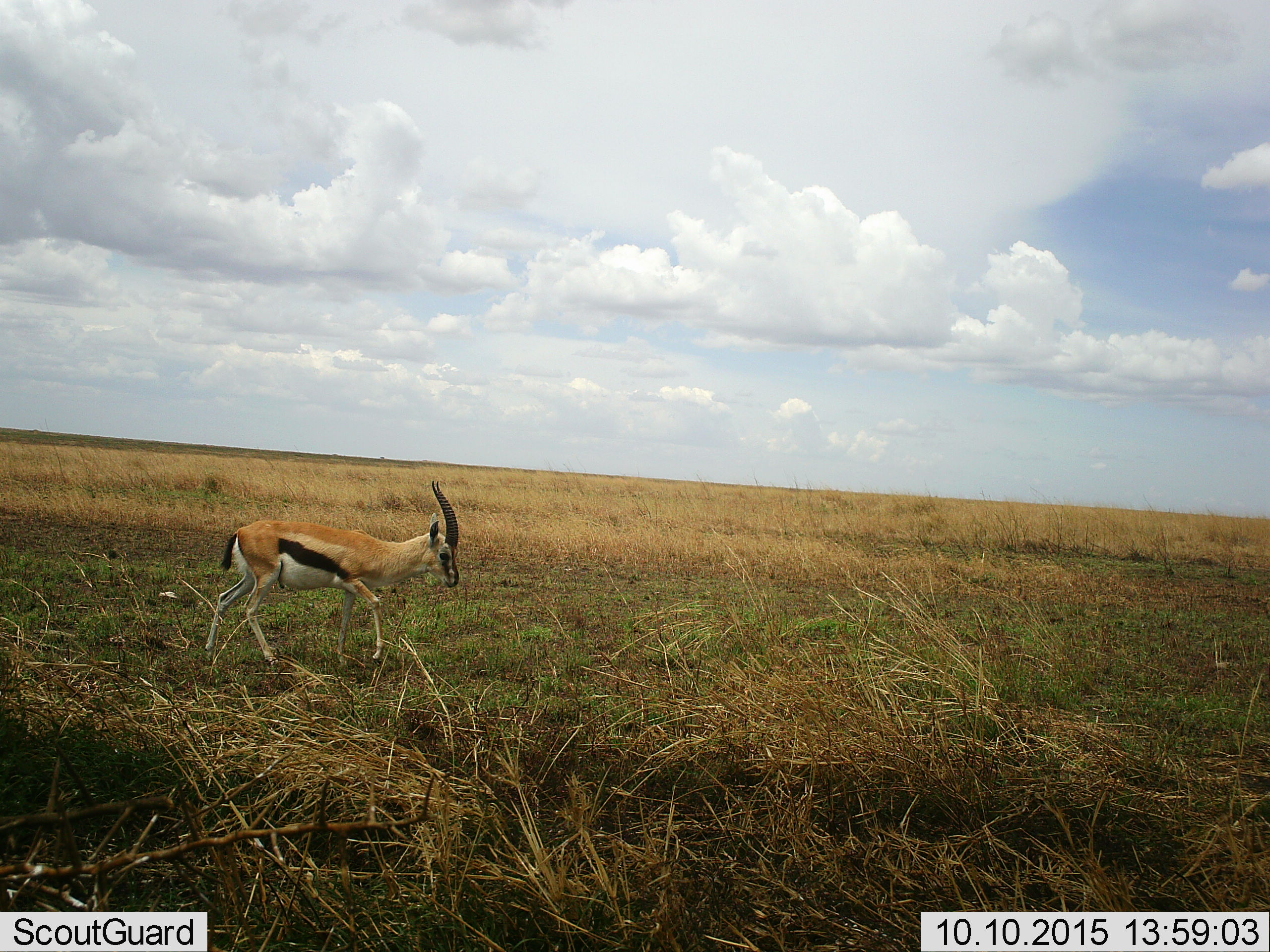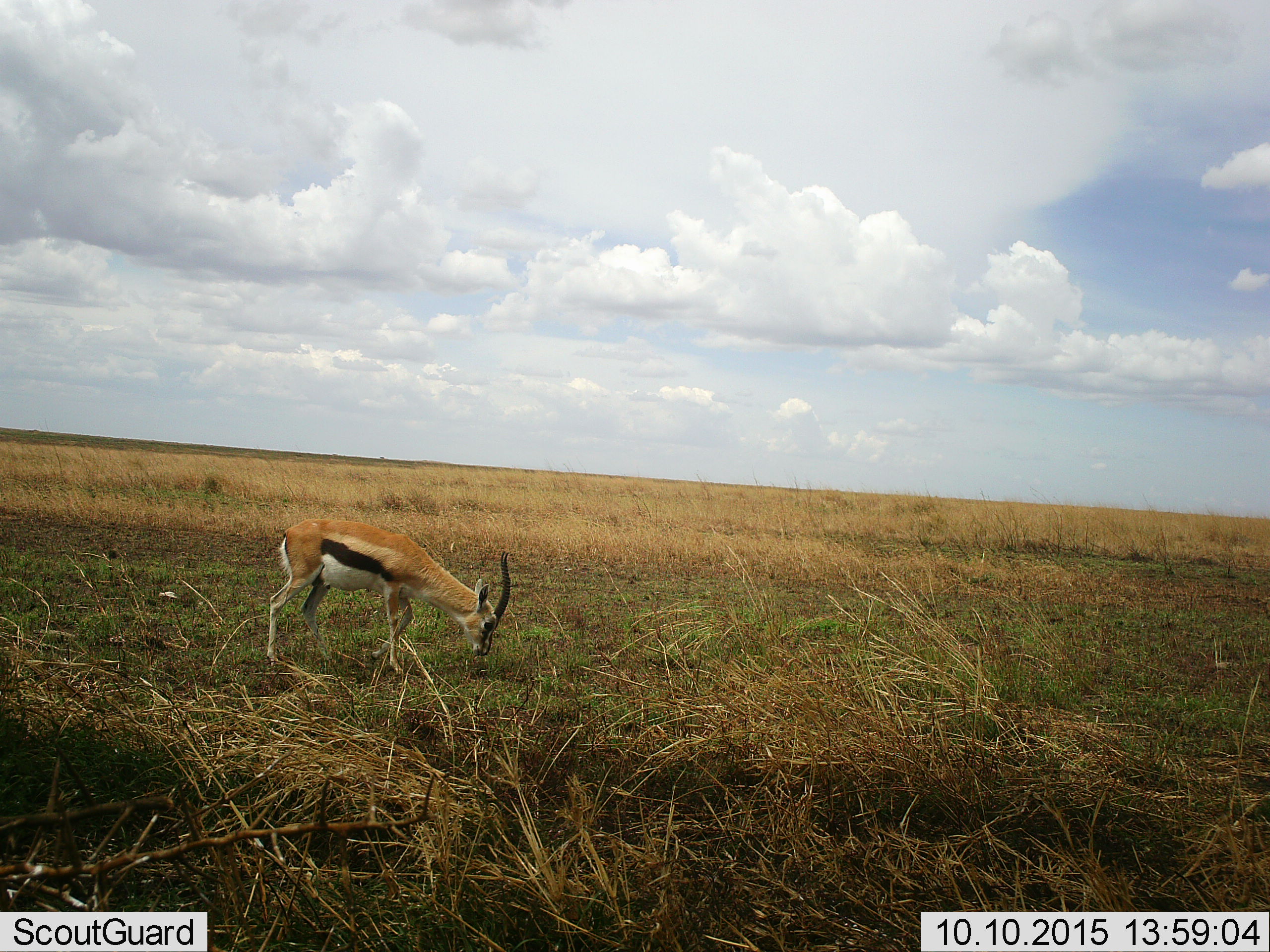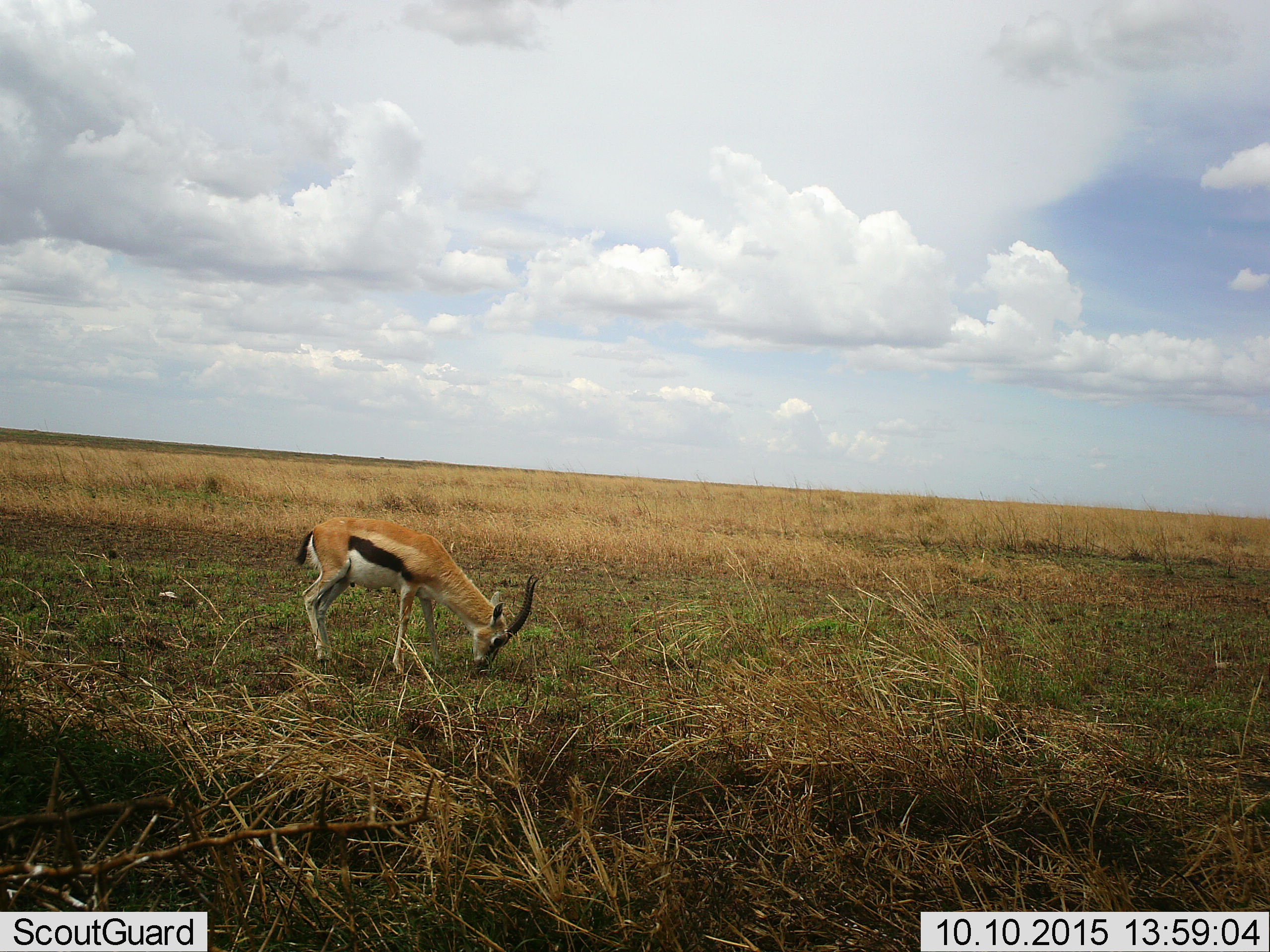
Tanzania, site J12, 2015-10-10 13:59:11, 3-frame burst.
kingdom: Animalia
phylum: Chordata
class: Mammalia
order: Artiodactyla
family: Bovidae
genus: Eudorcas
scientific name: Eudorcas thomsonii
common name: thomson's gazelle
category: gazellethomsons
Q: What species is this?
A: Gazellethomsons (thomson's gazelle) (Eudorcas thomsonii).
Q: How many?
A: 1.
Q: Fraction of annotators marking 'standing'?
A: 30%.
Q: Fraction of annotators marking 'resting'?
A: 0%.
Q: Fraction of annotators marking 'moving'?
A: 60%.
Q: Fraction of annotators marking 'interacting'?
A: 0%.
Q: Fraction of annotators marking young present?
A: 0%.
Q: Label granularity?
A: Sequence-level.